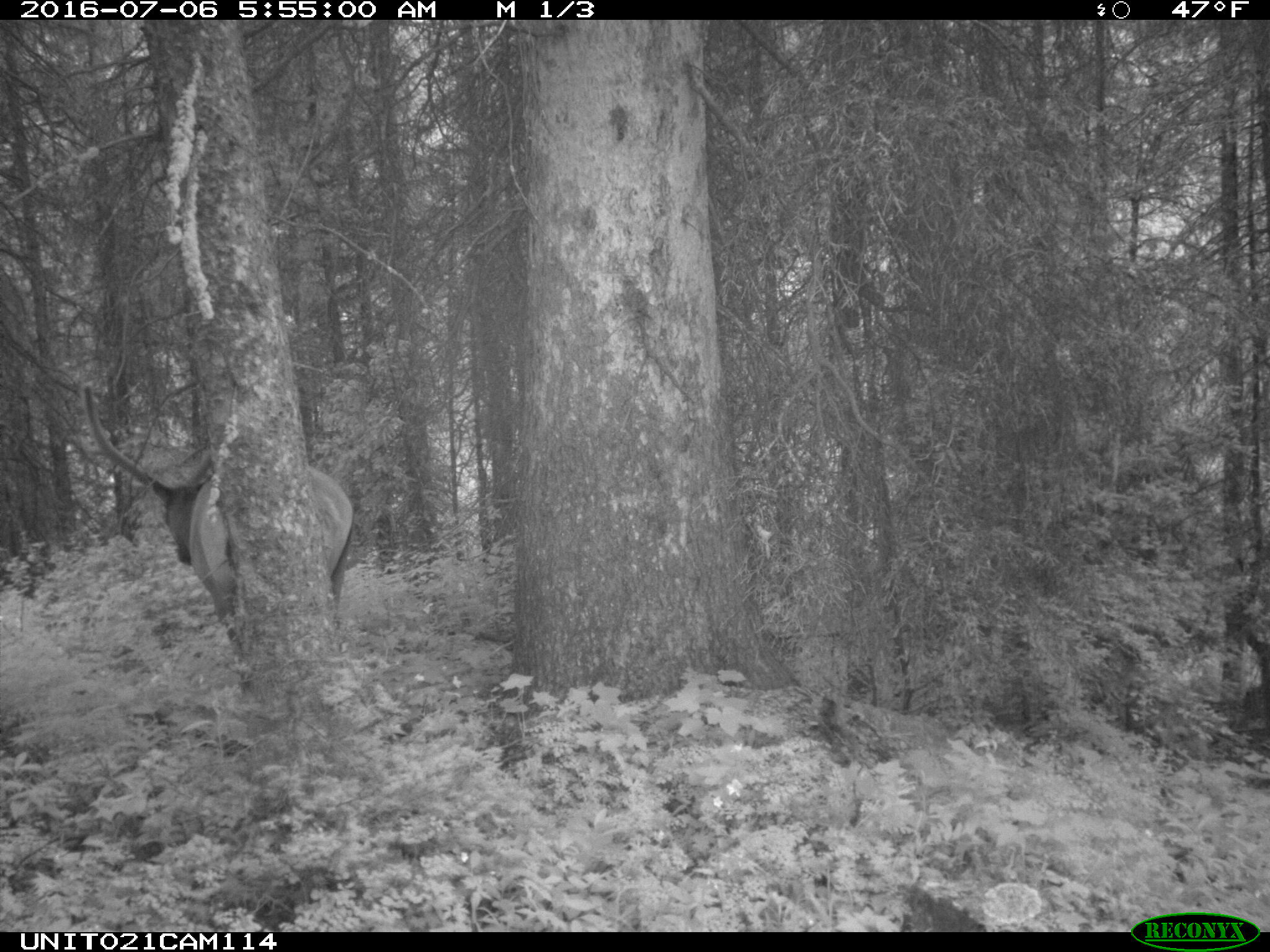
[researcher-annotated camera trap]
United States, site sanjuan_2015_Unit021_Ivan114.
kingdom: Animalia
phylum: Chordata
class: Mammalia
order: Artiodactyla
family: Cervidae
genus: Cervus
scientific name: Cervus elaphus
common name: red deer